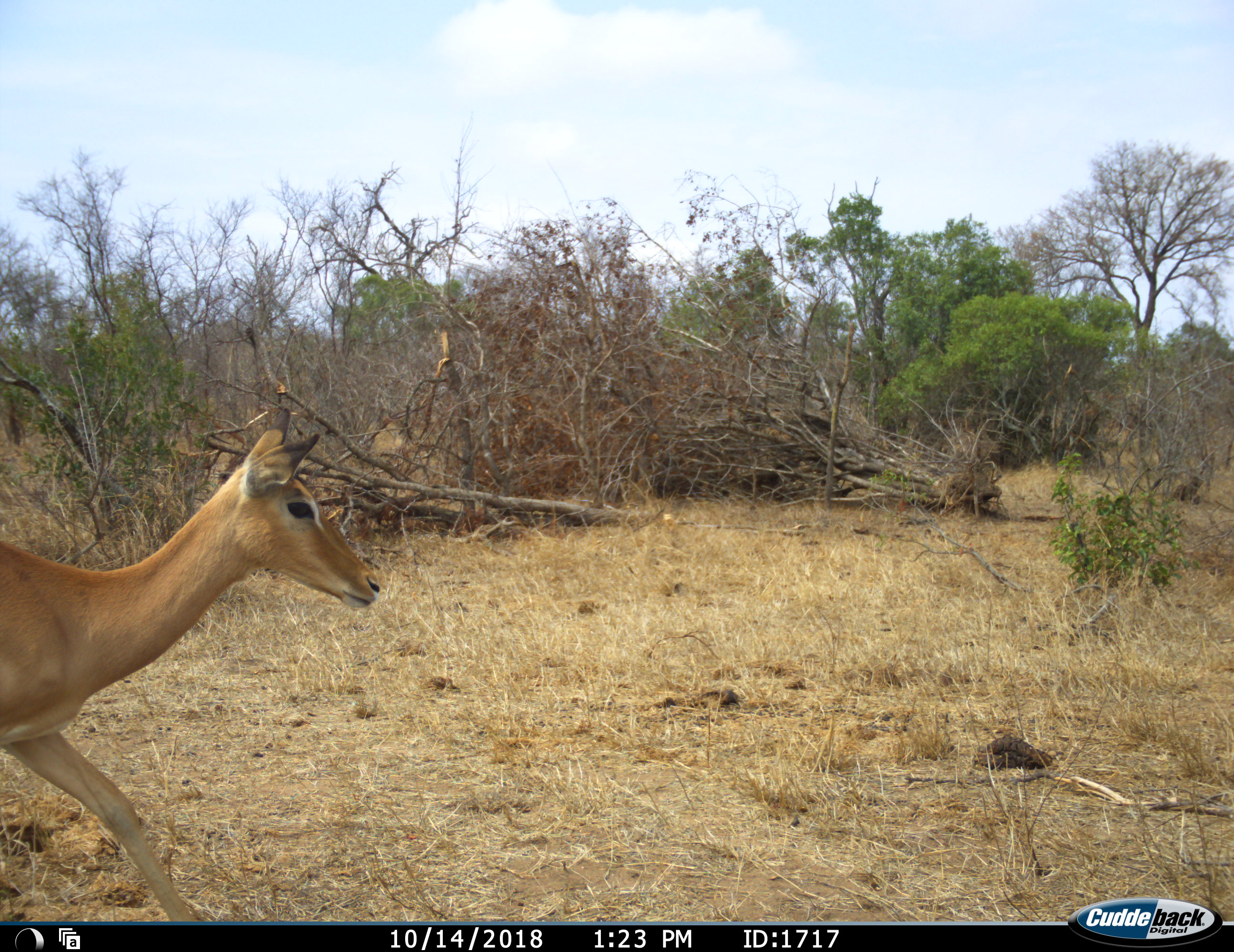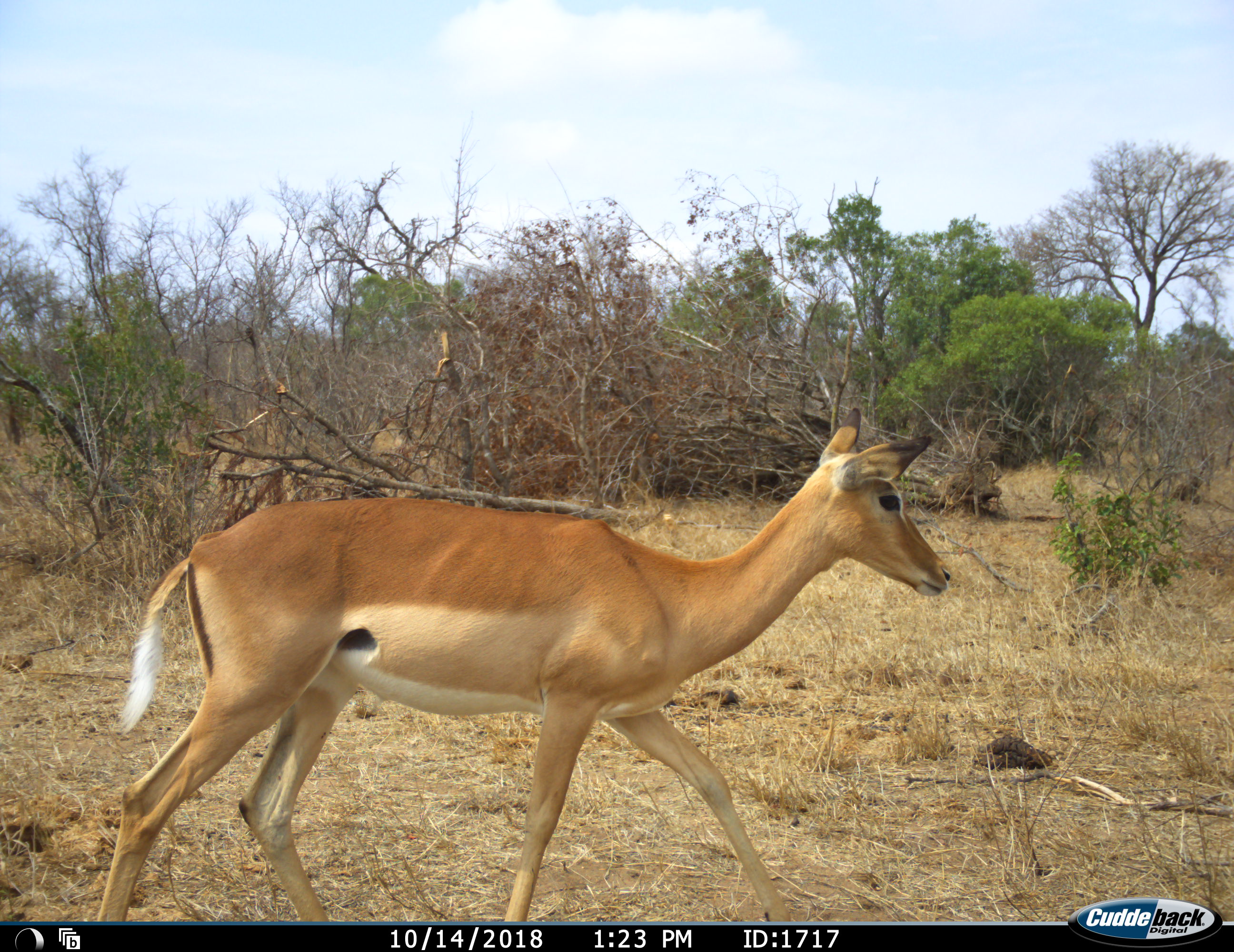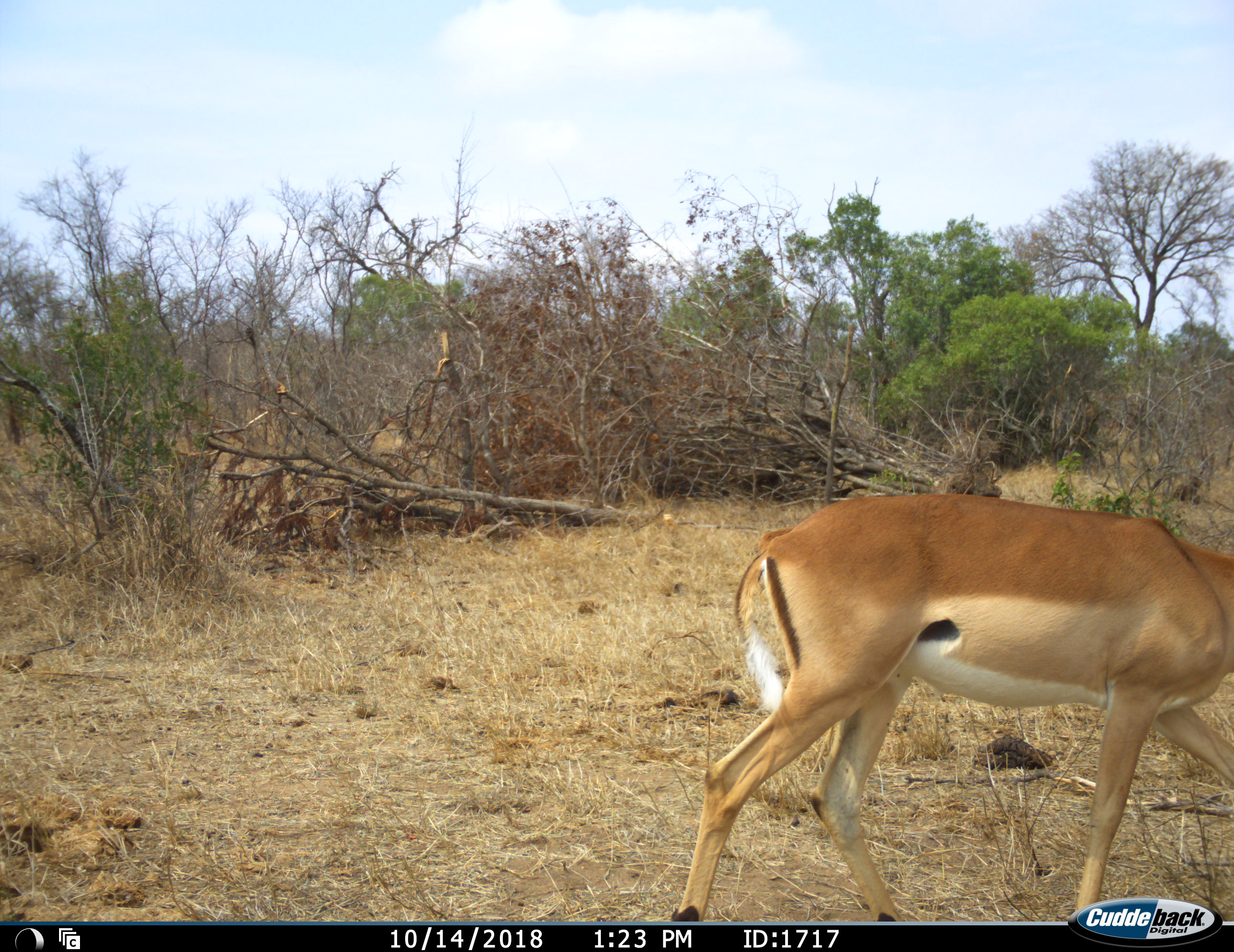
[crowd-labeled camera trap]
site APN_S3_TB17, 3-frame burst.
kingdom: Animalia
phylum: Chordata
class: Mammalia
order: Artiodactyla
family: Bovidae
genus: Aepyceros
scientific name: Aepyceros melampus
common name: impala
Impala (Aepyceros melampus), count 1. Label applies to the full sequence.